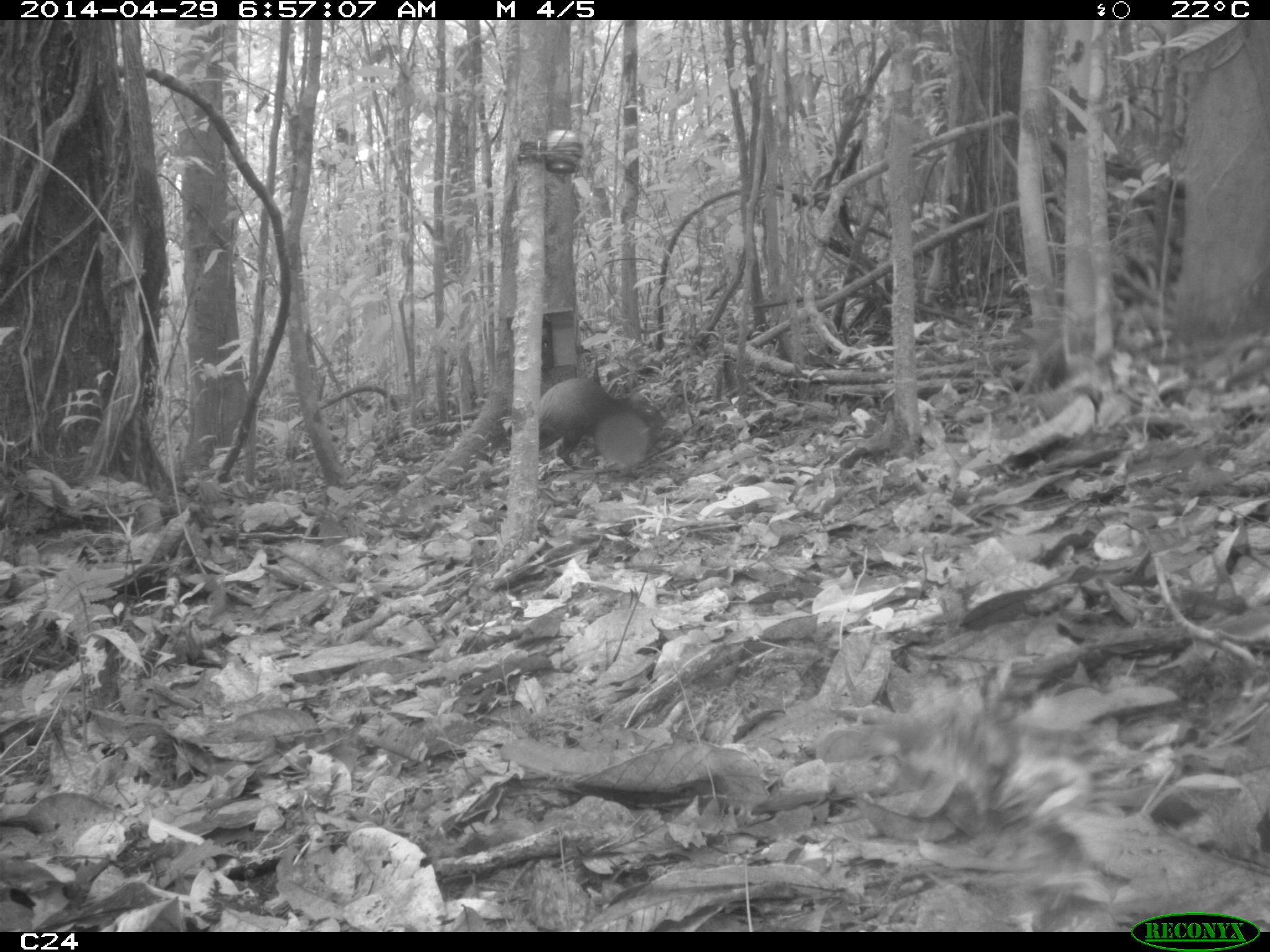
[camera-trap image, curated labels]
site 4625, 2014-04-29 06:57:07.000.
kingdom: Animalia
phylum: Chordata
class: Mammalia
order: Rodentia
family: Dasyproctidae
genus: Dasyprocta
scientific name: Dasyprocta leporina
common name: red-rumped agouti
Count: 1.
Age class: adult.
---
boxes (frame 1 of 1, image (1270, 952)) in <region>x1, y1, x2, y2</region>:
dasyprocta leporina: <region>507, 378, 666, 468</region>